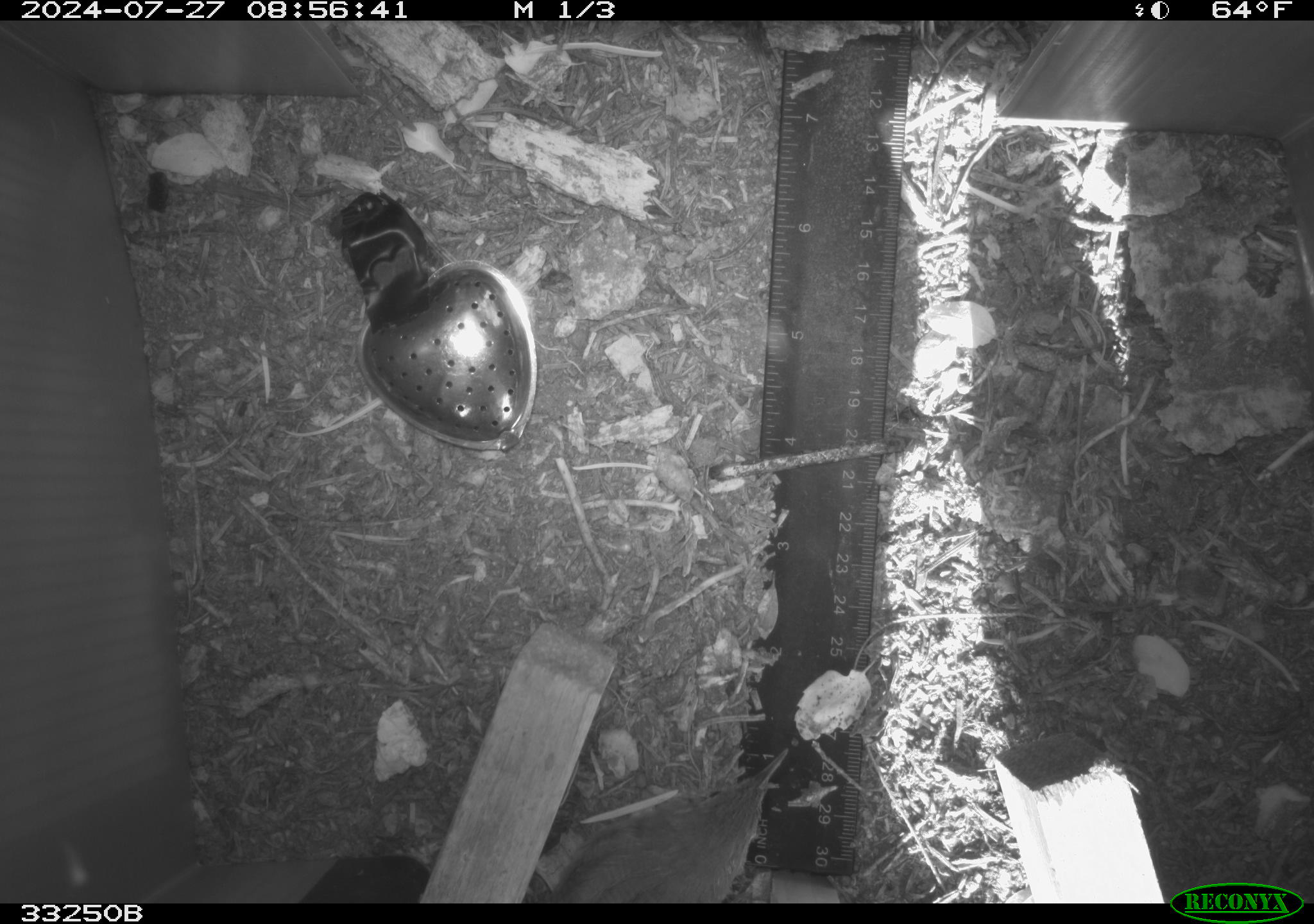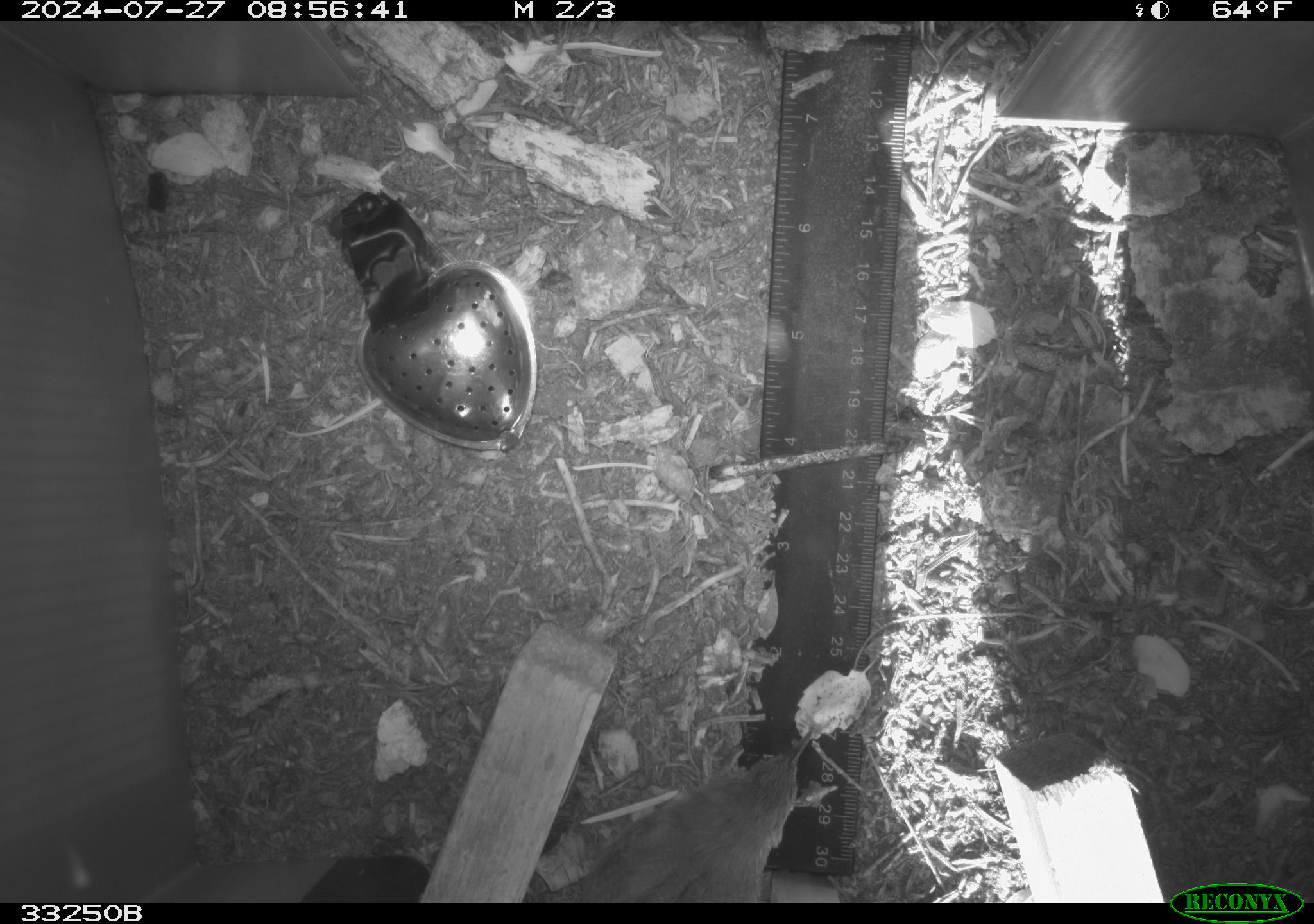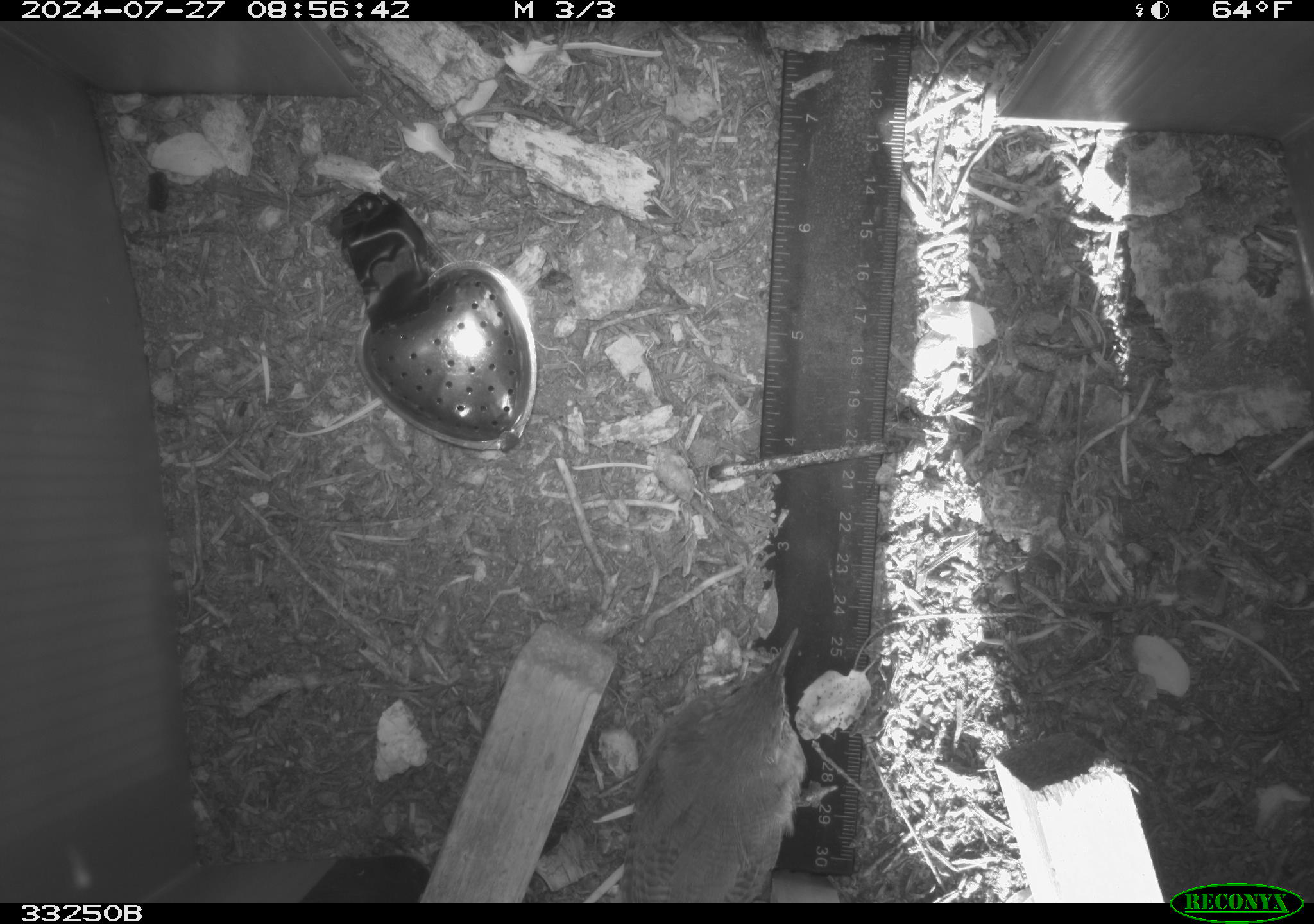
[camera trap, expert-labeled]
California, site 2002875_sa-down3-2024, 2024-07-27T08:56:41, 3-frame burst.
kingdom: Animalia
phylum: Chordata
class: Aves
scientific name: Aves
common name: bird